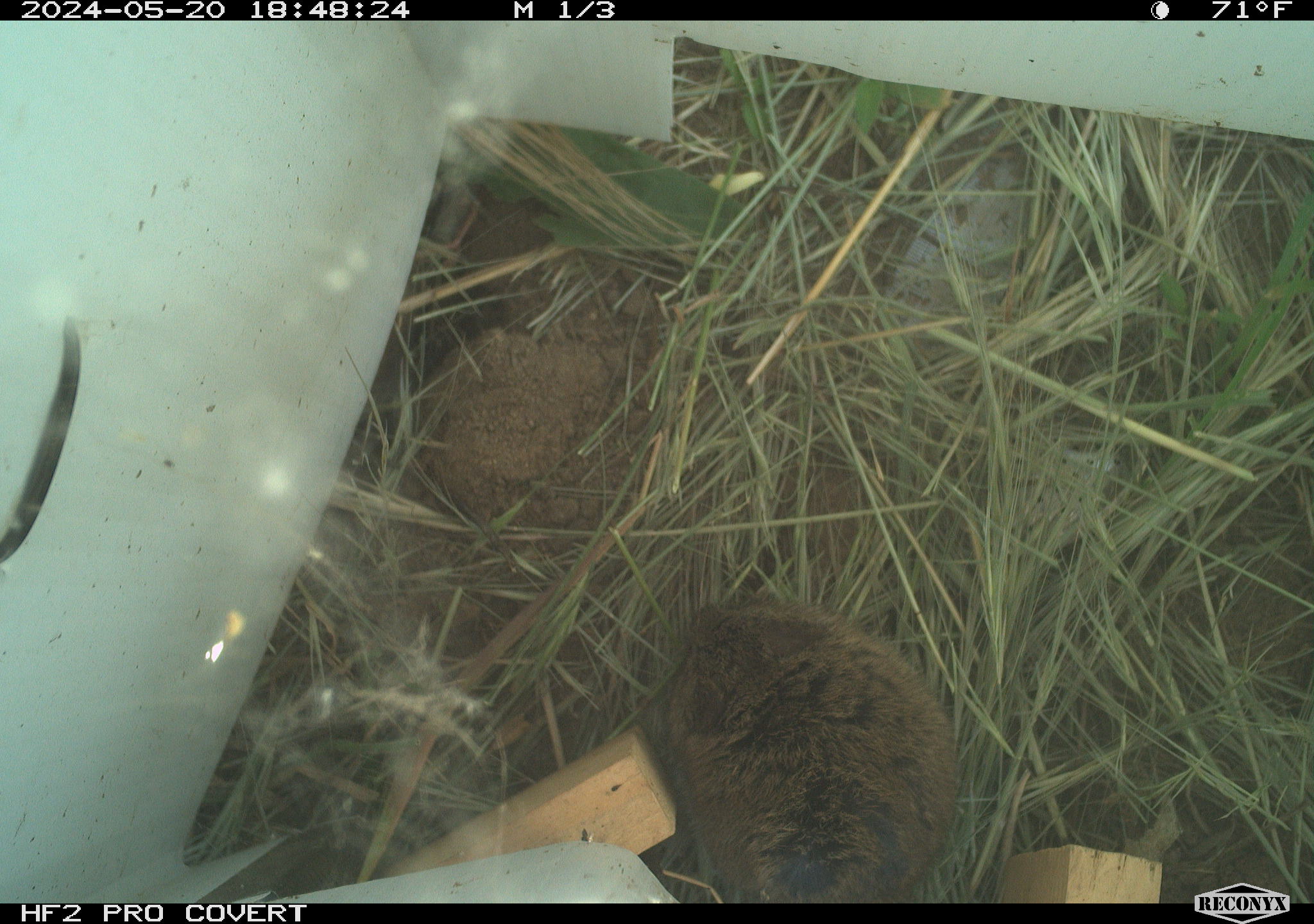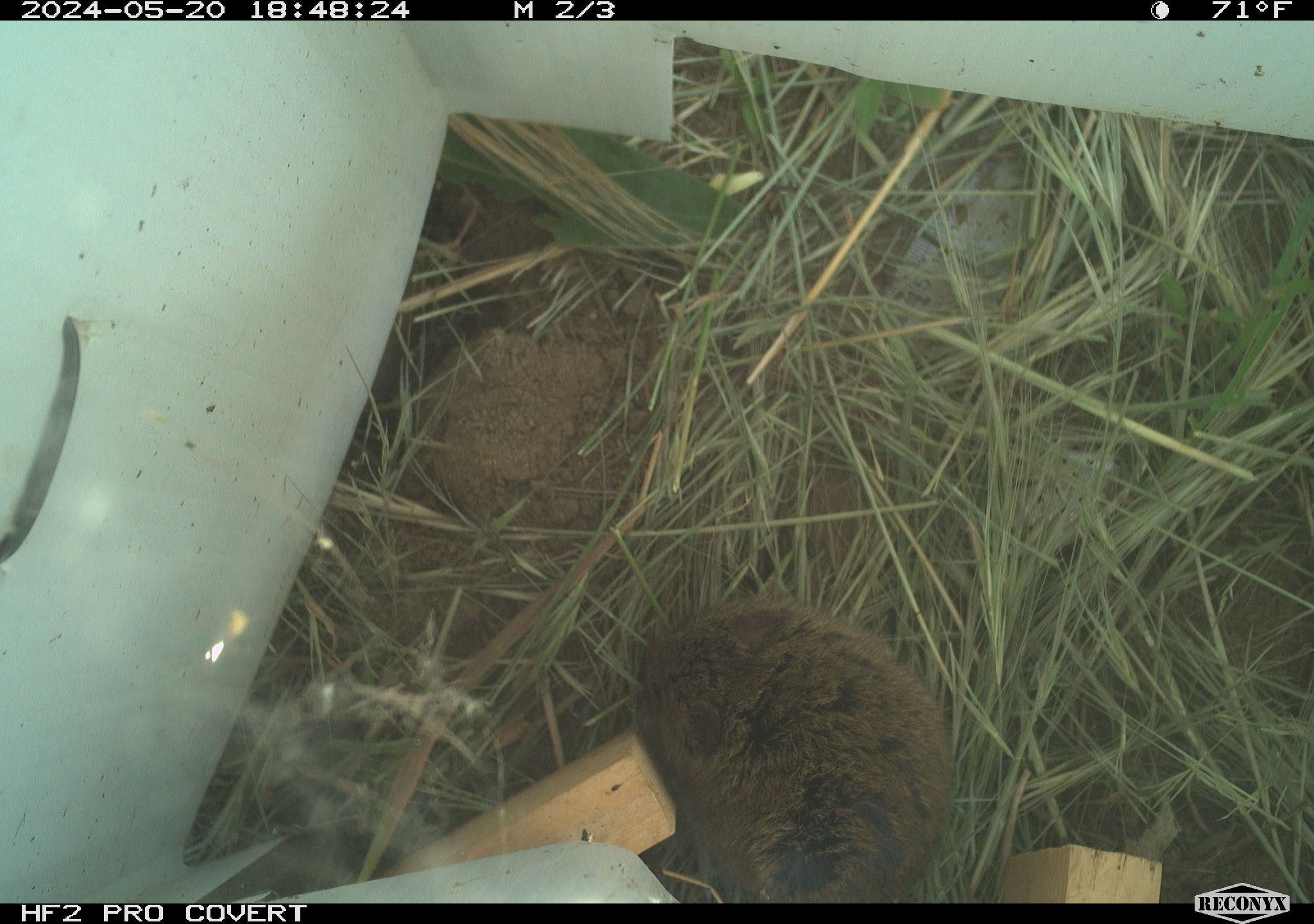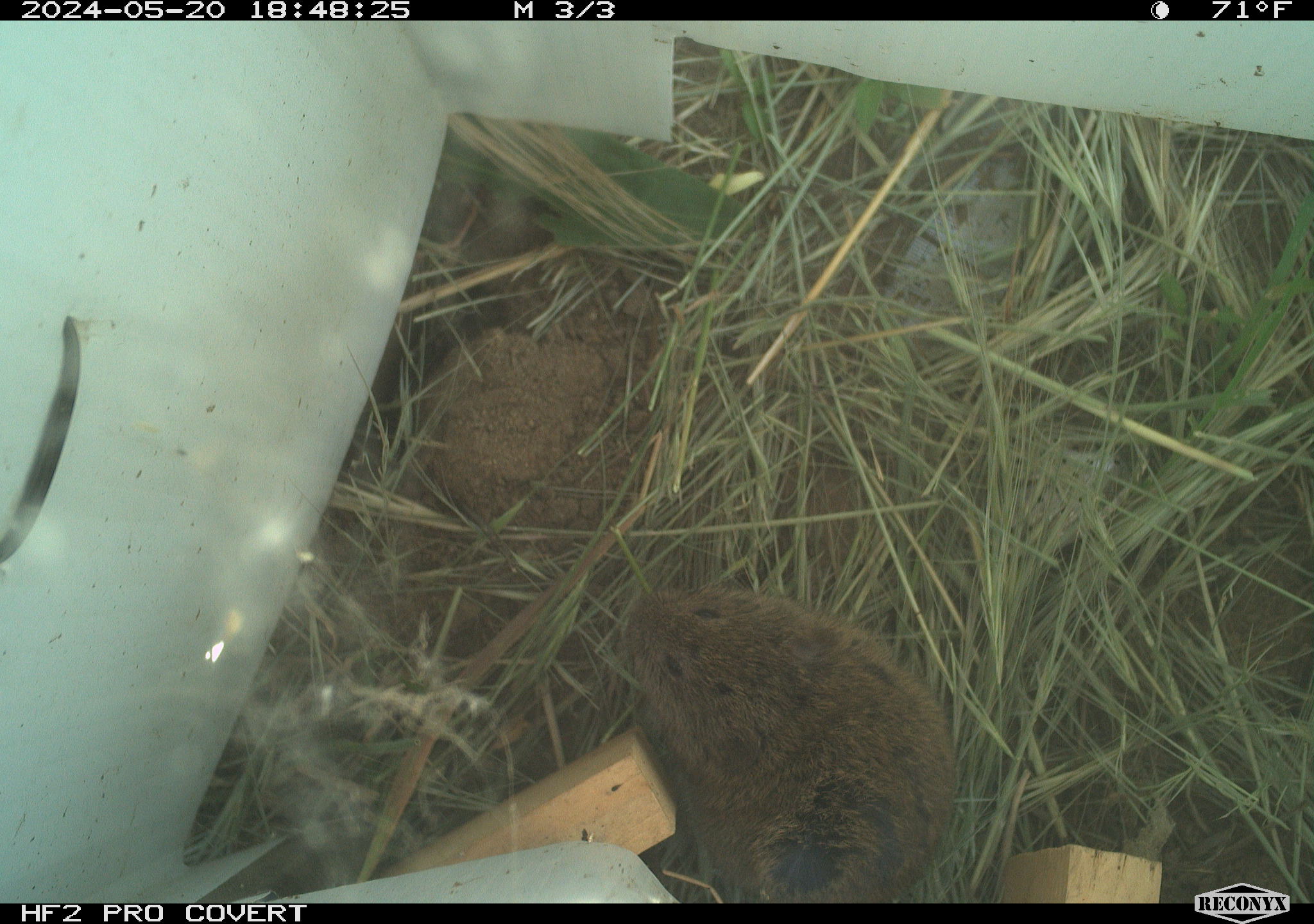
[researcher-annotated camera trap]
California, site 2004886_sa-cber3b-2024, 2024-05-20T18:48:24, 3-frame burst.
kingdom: Animalia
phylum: Chordata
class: Mammalia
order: Rodentia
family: Cricetidae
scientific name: Arvicolinae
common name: voles, lemmings, and muskrats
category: arvicolinae subfamily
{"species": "arvicolinae subfamily (voles, lemmings, and muskrats) (Arvicolinae)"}